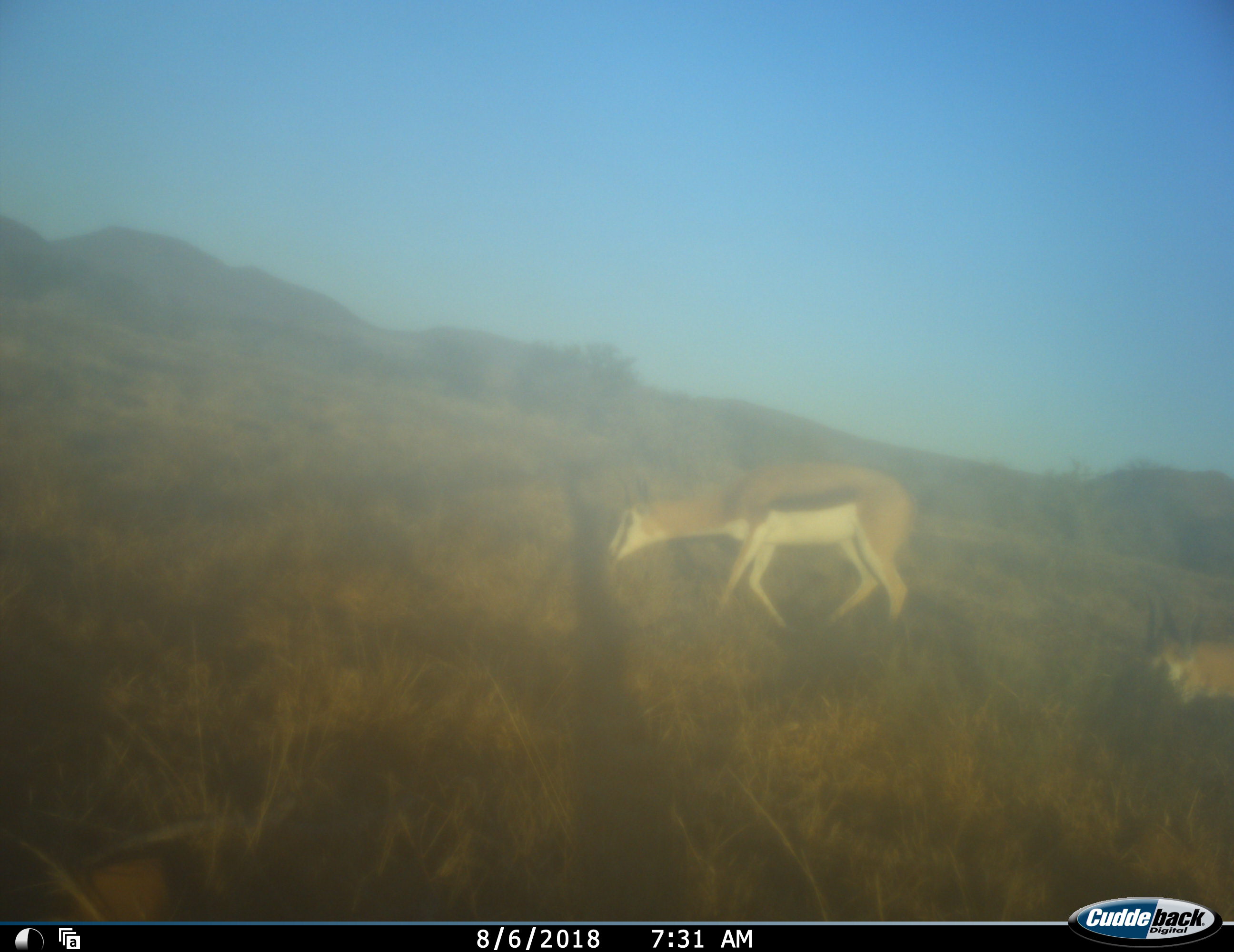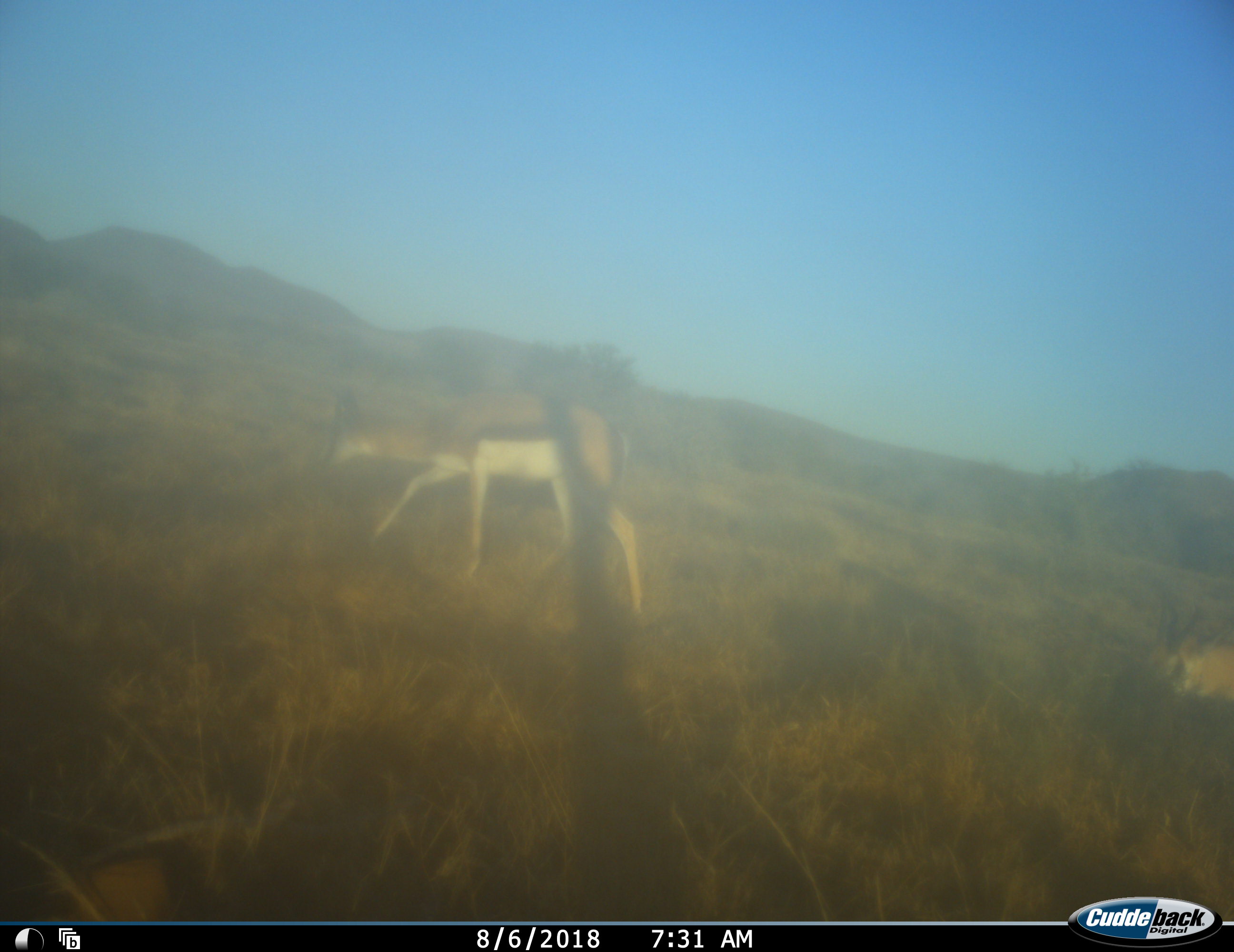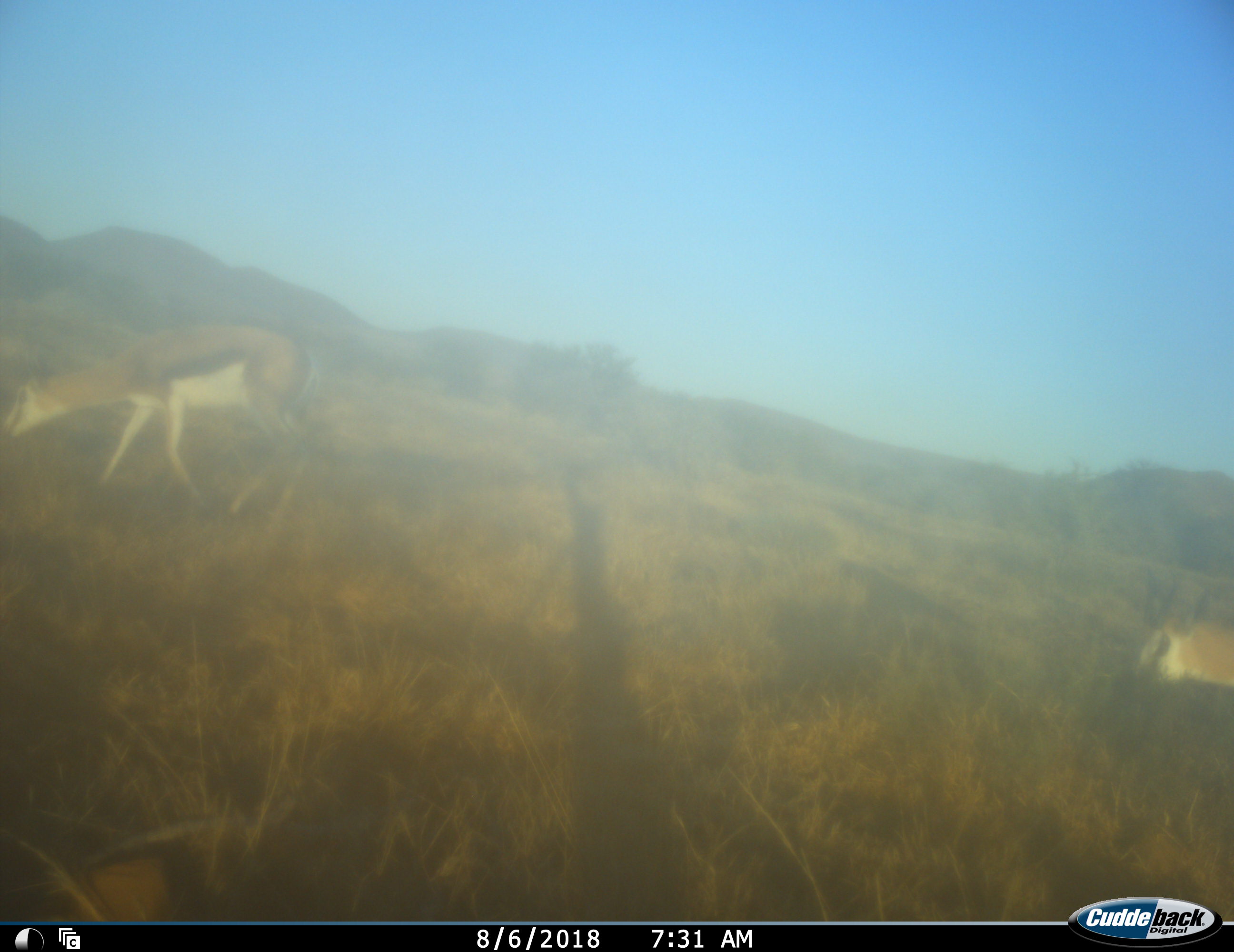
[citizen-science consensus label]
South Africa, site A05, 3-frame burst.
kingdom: Animalia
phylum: Chordata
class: Mammalia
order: Artiodactyla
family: Bovidae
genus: Antidorcas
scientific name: Antidorcas marsupialis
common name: springbok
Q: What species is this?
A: Springbok (Antidorcas marsupialis).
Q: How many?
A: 2.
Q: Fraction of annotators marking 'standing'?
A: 10%.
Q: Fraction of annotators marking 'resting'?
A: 10%.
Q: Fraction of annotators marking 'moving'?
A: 90%.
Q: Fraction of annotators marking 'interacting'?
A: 0%.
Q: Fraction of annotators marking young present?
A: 10%.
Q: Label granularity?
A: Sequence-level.